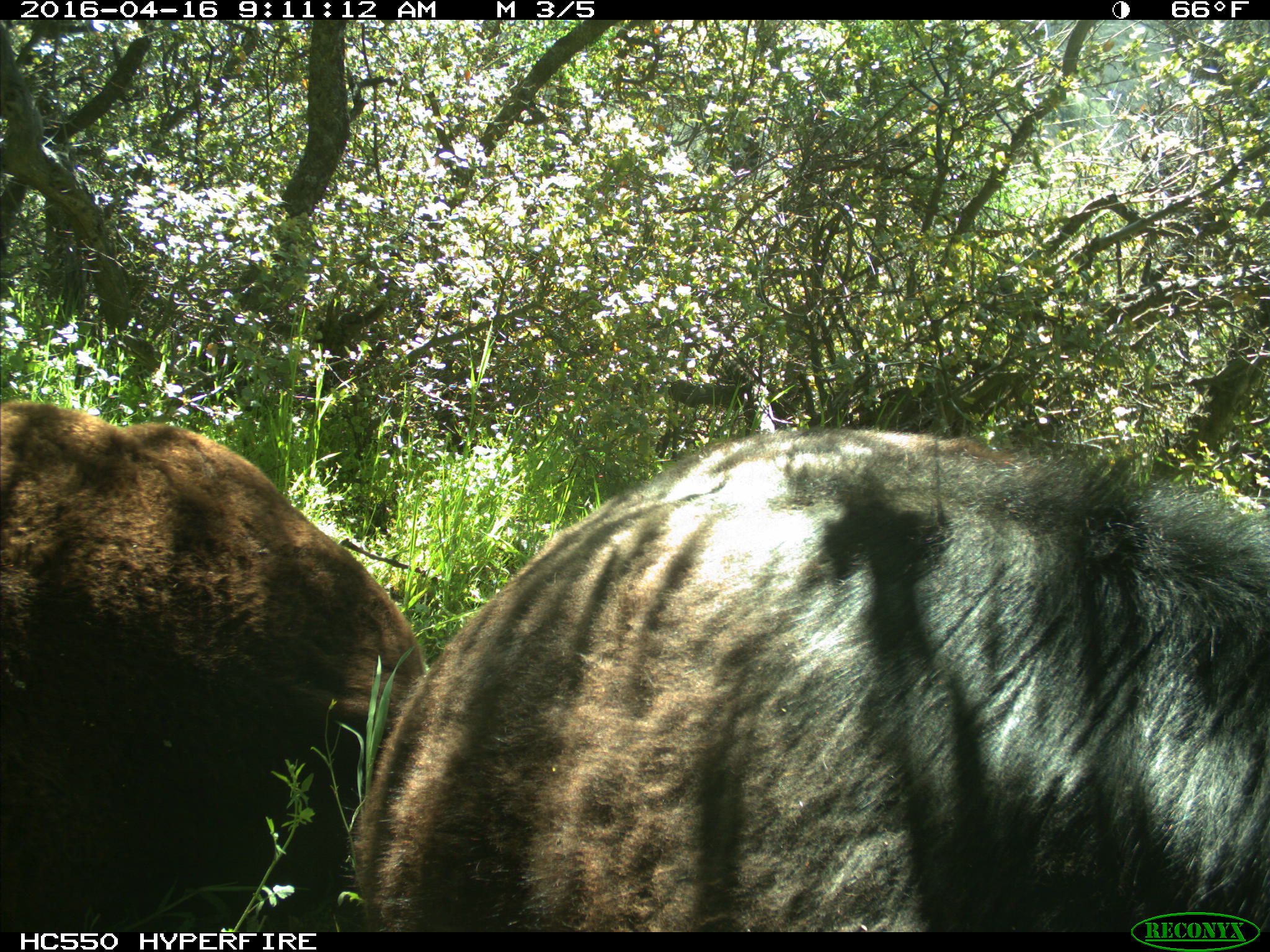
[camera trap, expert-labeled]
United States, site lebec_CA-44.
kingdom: Animalia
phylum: Chordata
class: Mammalia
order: Artiodactyla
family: Bovidae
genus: Bos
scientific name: Bos taurus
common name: domestic cow